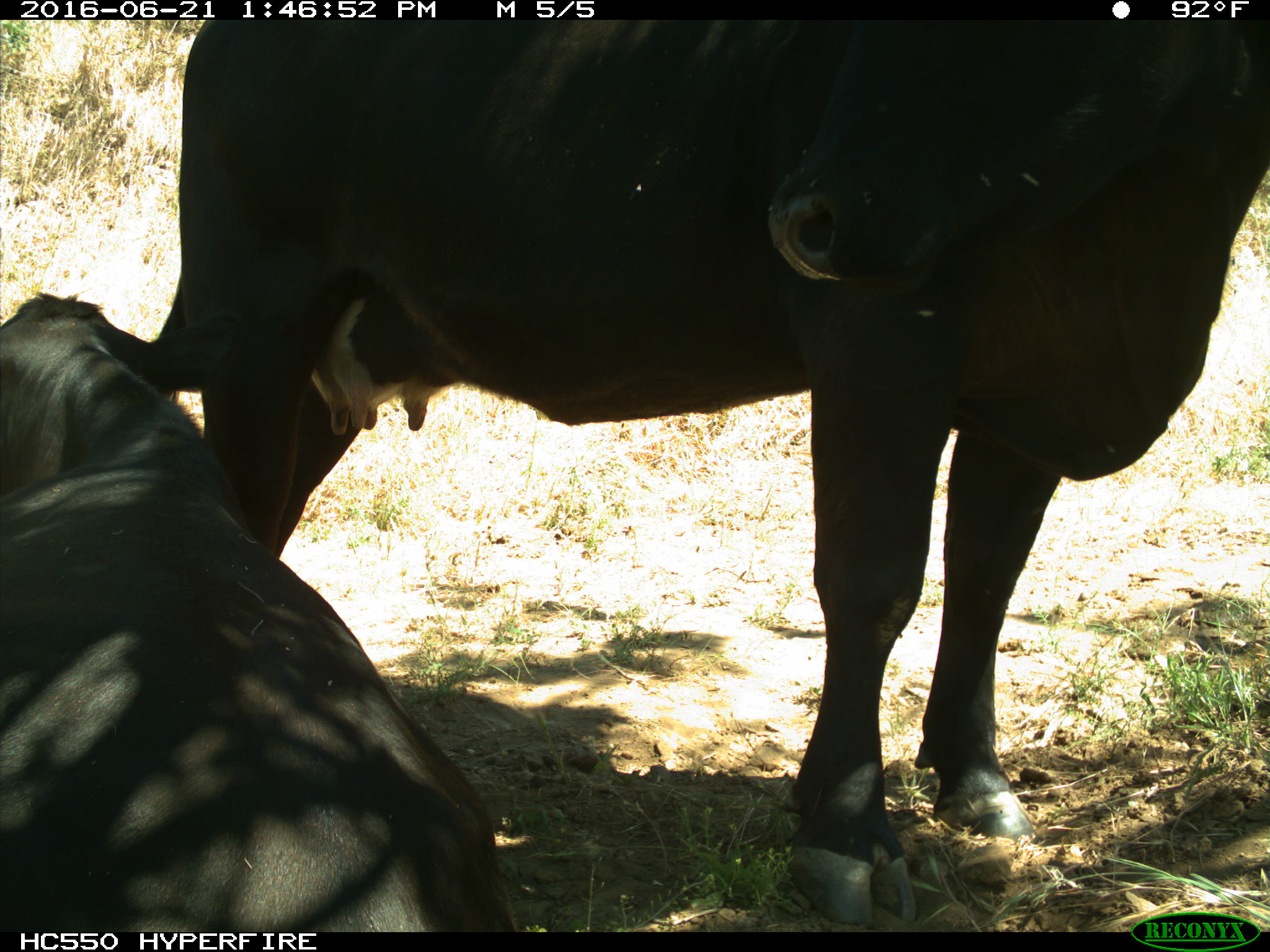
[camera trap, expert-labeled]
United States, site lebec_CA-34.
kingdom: Animalia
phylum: Chordata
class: Mammalia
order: Artiodactyla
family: Bovidae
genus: Bos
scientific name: Bos taurus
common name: domestic cow